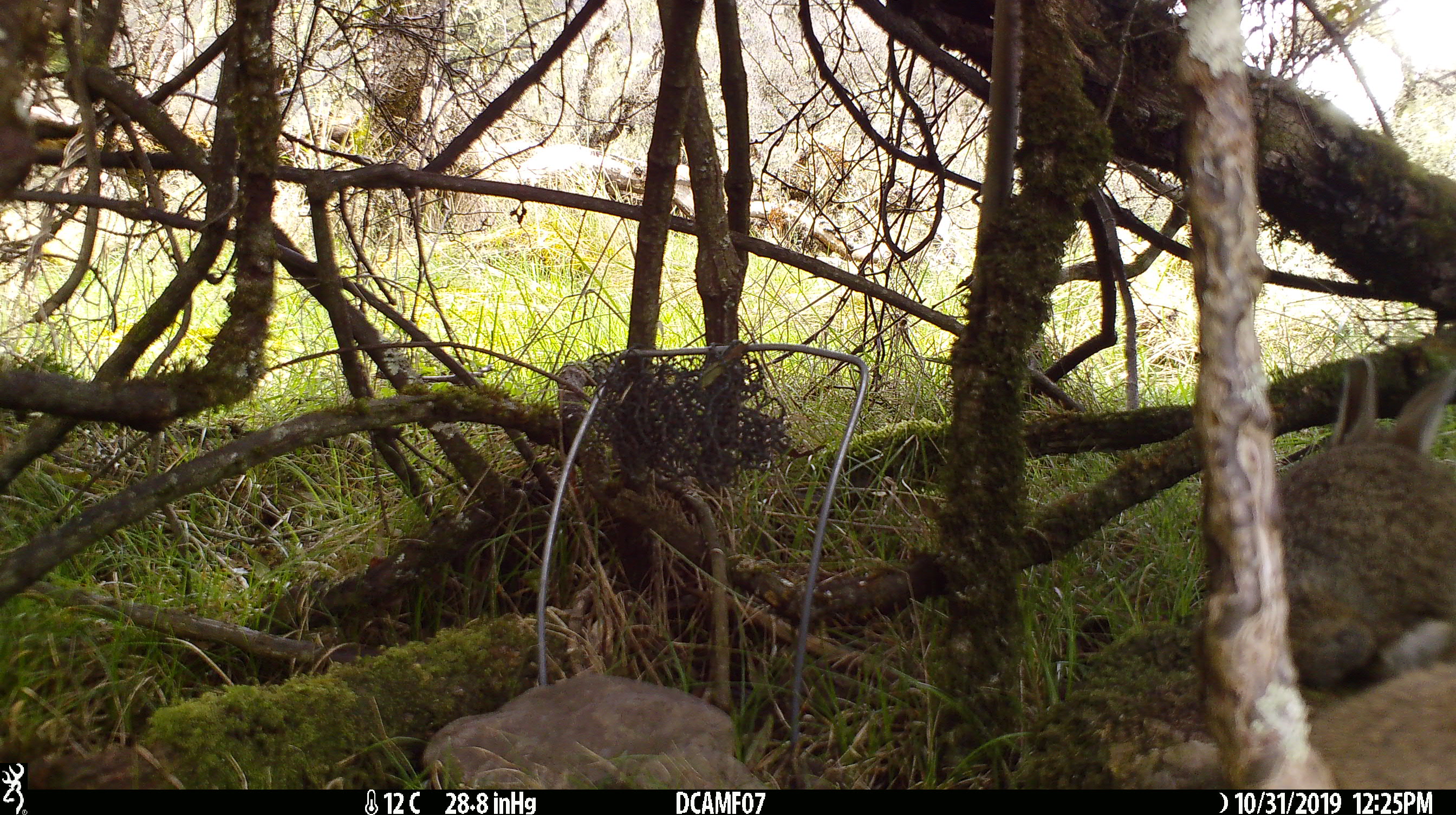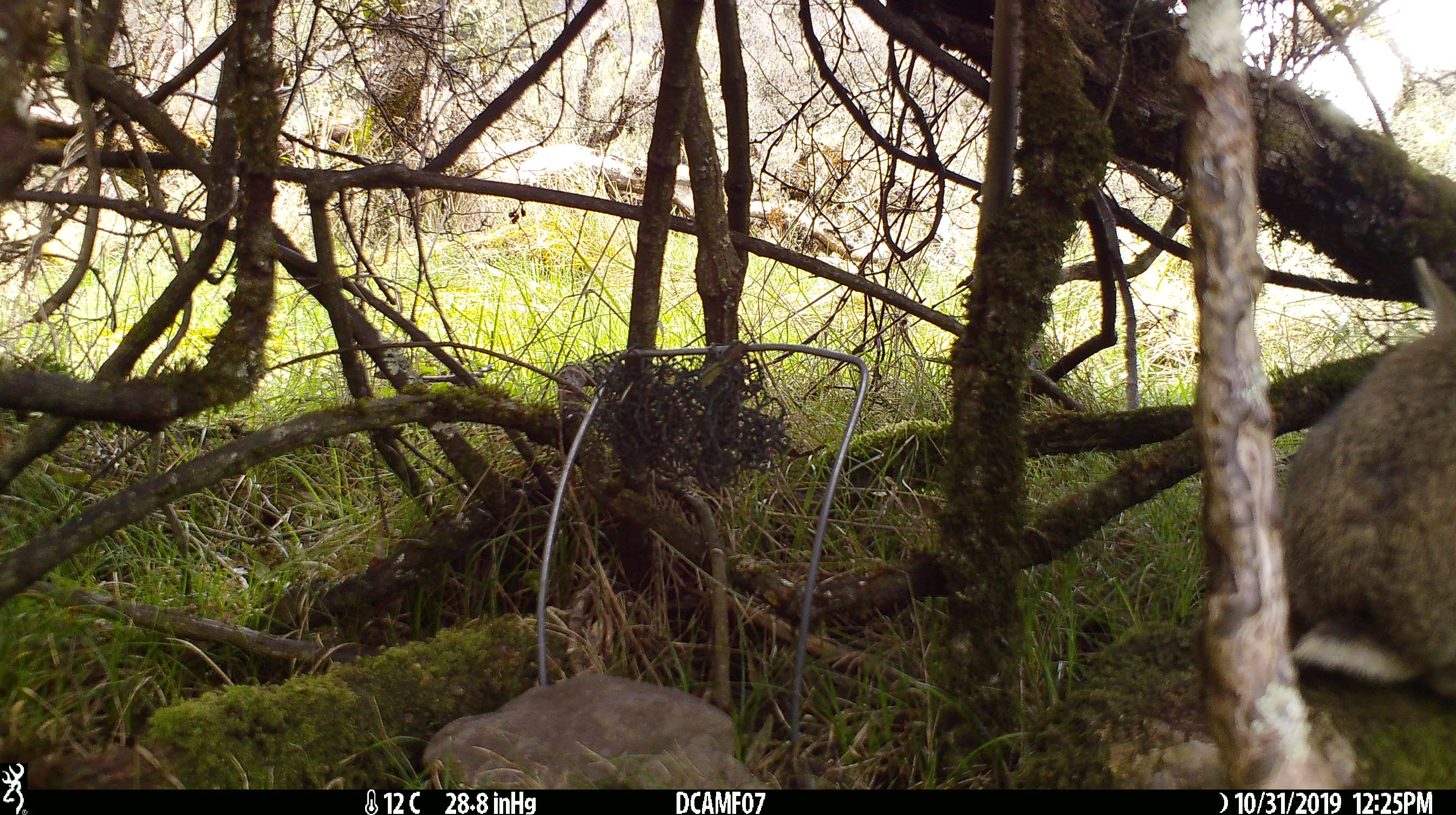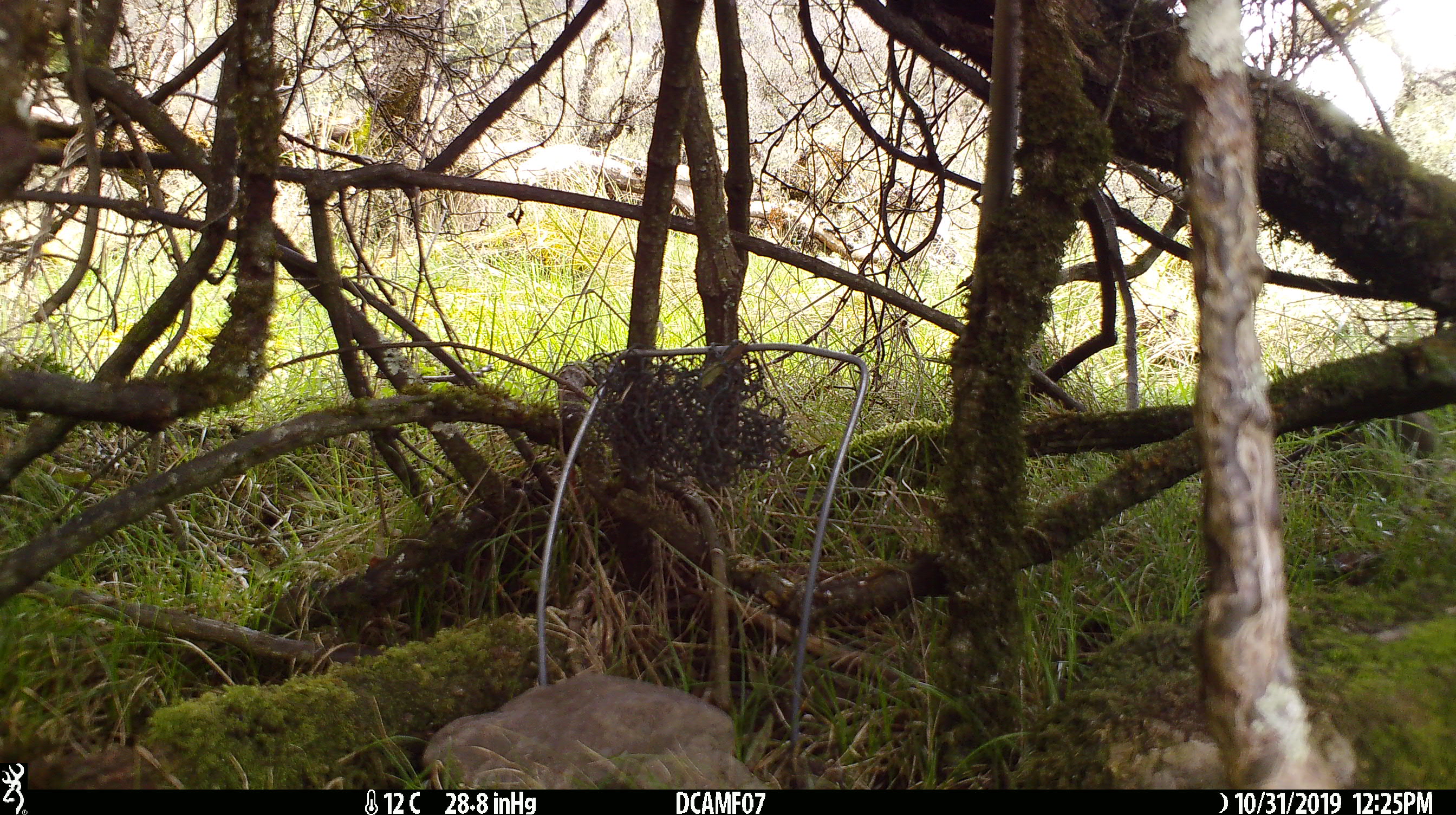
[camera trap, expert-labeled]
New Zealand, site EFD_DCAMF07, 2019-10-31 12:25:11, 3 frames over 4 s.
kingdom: Animalia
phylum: Chordata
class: Mammalia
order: Lagomorpha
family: Leporidae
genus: Oryctolagus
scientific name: Oryctolagus cuniculus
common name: european rabbit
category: rabbit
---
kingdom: Animalia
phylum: Chordata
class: Aves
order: Passeriformes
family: Turdidae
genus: Turdus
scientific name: Turdus philomelos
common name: song thrush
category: thrush